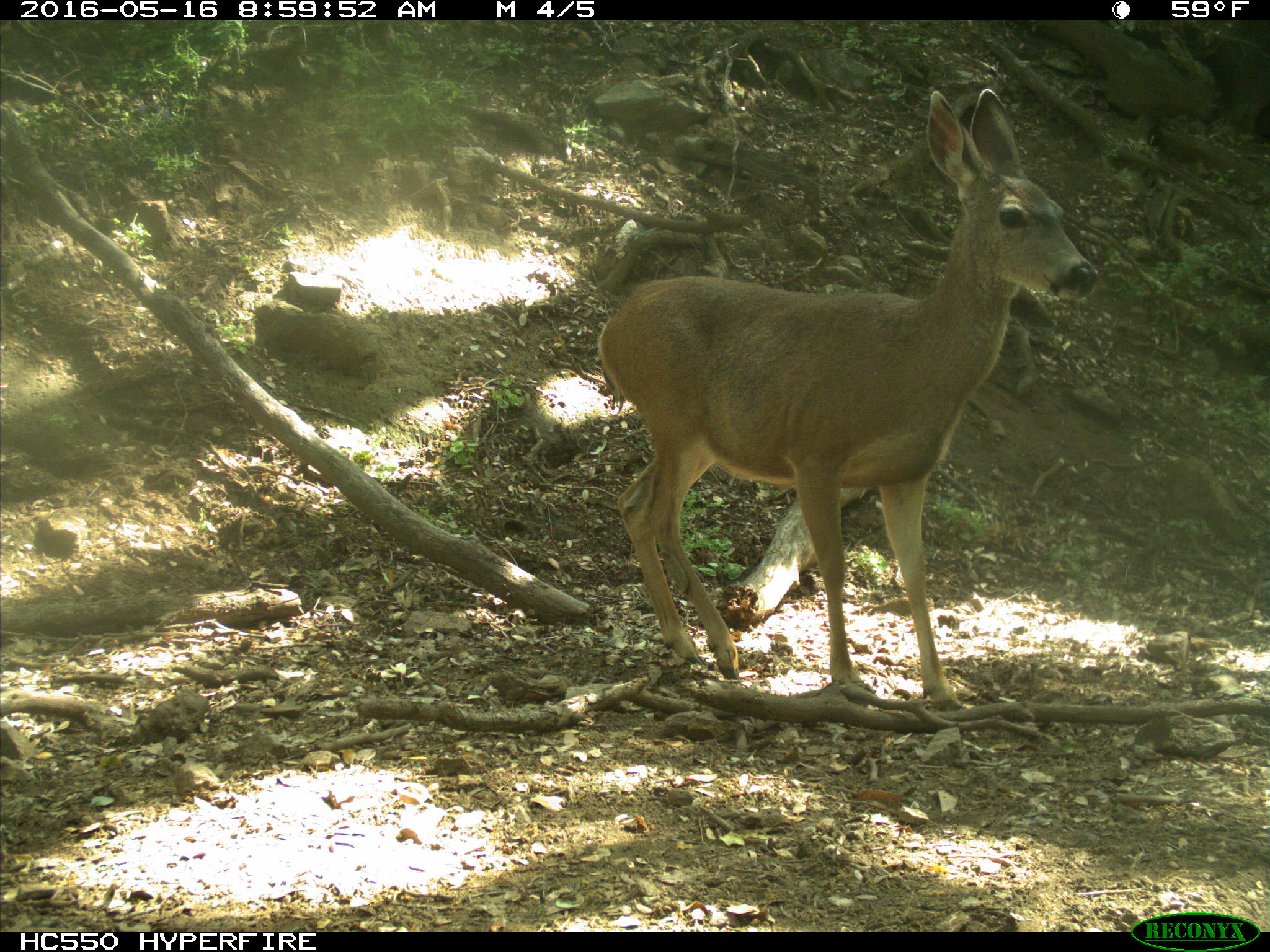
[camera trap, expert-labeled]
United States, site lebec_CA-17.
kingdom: Animalia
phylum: Chordata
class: Mammalia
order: Artiodactyla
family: Cervidae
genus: Odocoileus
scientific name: Odocoileus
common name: deer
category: unidentified deer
Unidentified deer (deer) (Odocoileus).